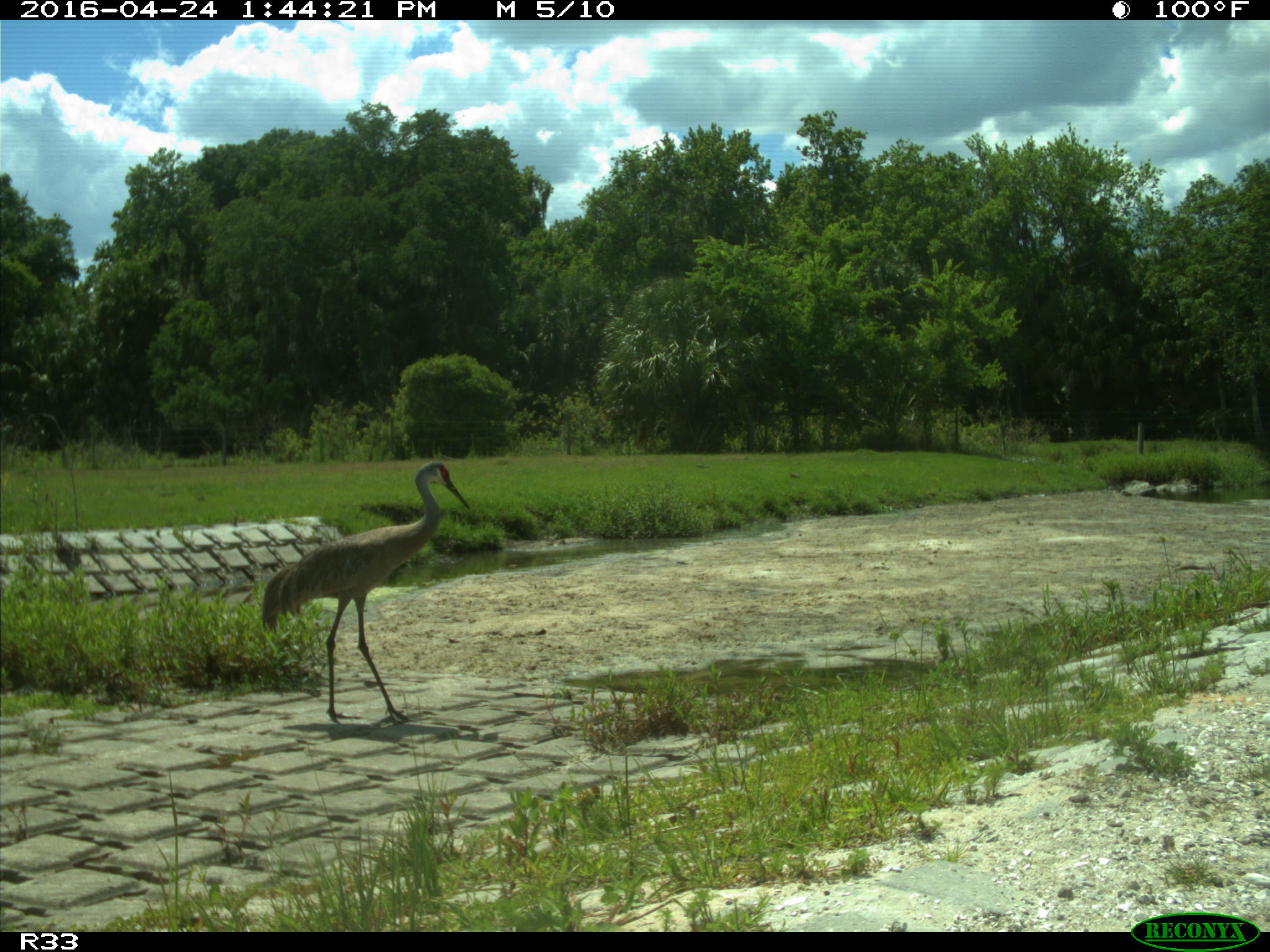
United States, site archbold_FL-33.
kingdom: Animalia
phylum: Chordata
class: Aves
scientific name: Aves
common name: birds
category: unidentified bird